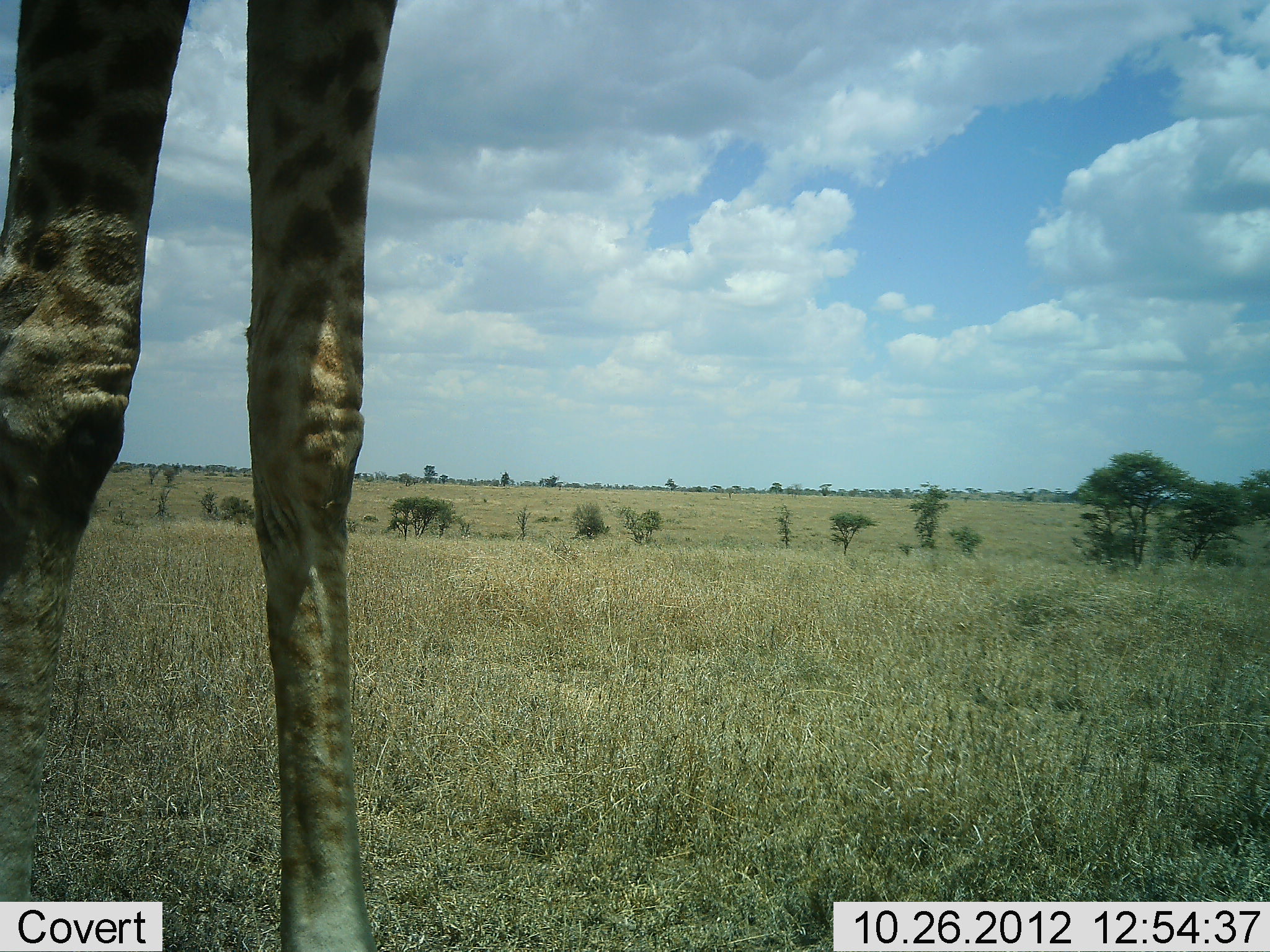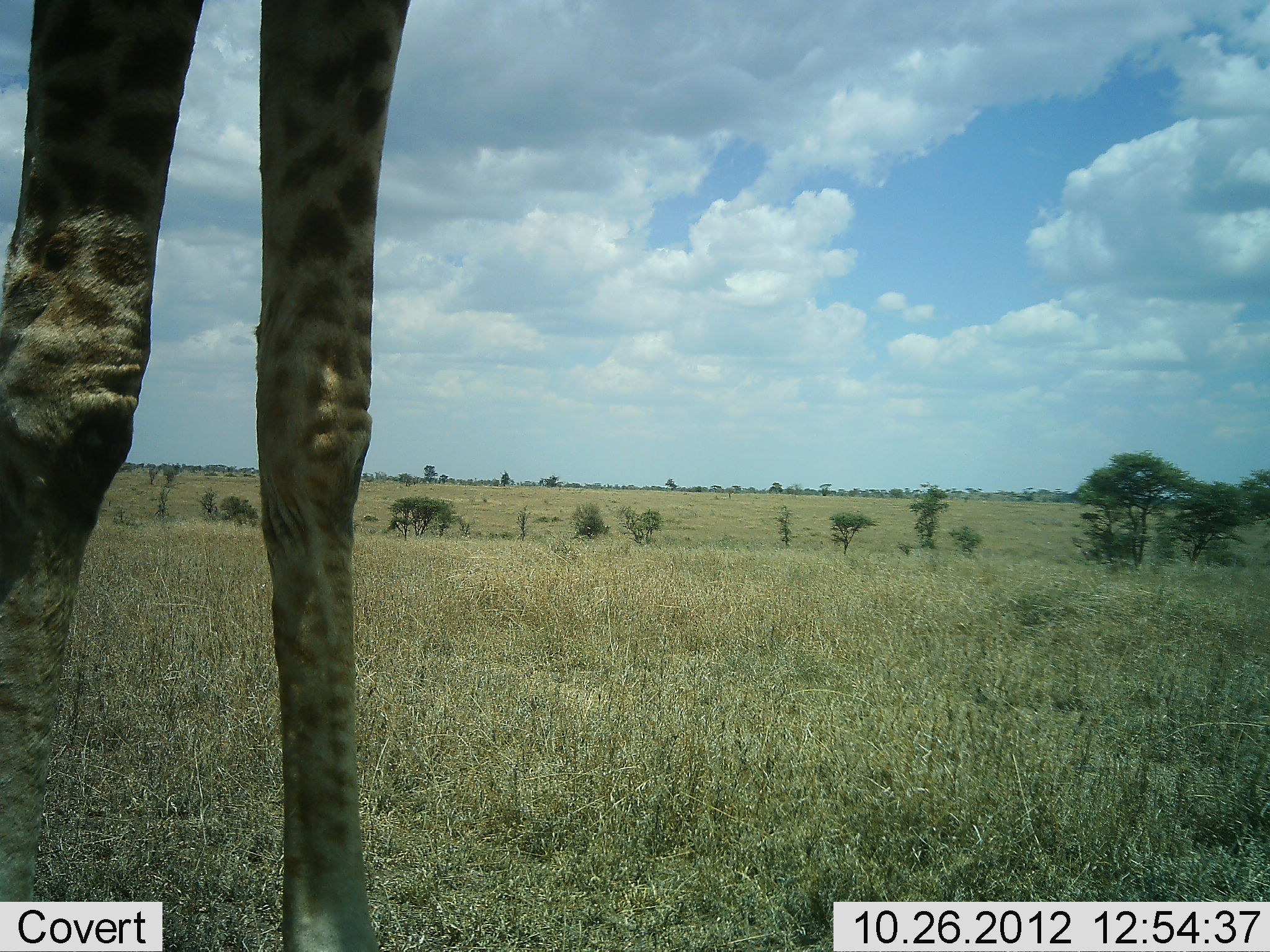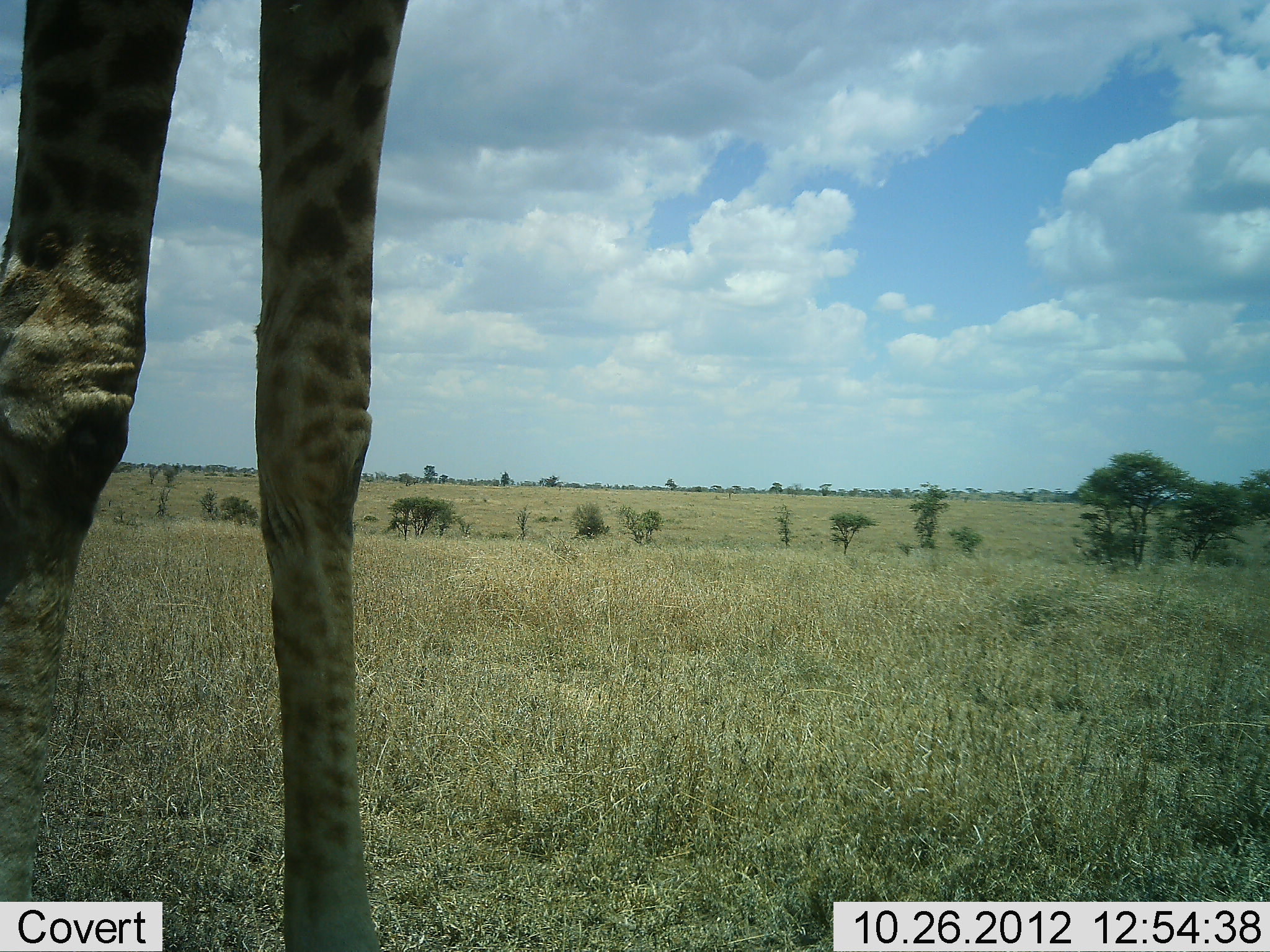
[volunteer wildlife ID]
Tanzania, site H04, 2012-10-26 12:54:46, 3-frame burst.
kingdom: Animalia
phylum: Chordata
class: Mammalia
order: Artiodactyla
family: Giraffidae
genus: Giraffa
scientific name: Giraffa camelopardalis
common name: giraffe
Giraffe (Giraffa camelopardalis), count 1. Behavior (volunteer vote fractions): standing 100%, resting 0%, moving 0%, interacting 0%. Young present (vote fraction): 0%. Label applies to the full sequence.